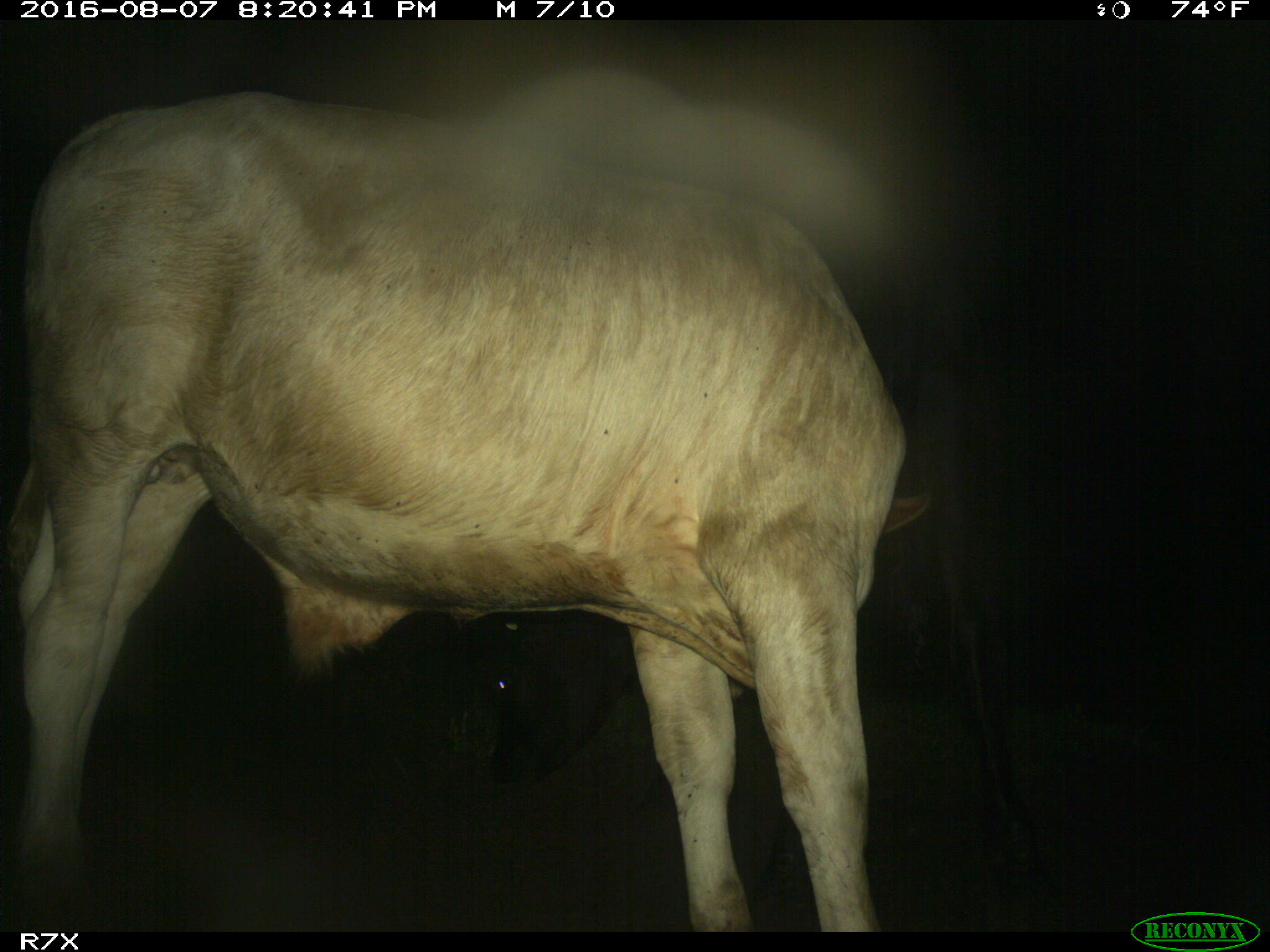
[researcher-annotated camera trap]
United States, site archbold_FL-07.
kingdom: Animalia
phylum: Chordata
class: Mammalia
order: Artiodactyla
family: Bovidae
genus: Bos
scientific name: Bos taurus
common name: domestic cow